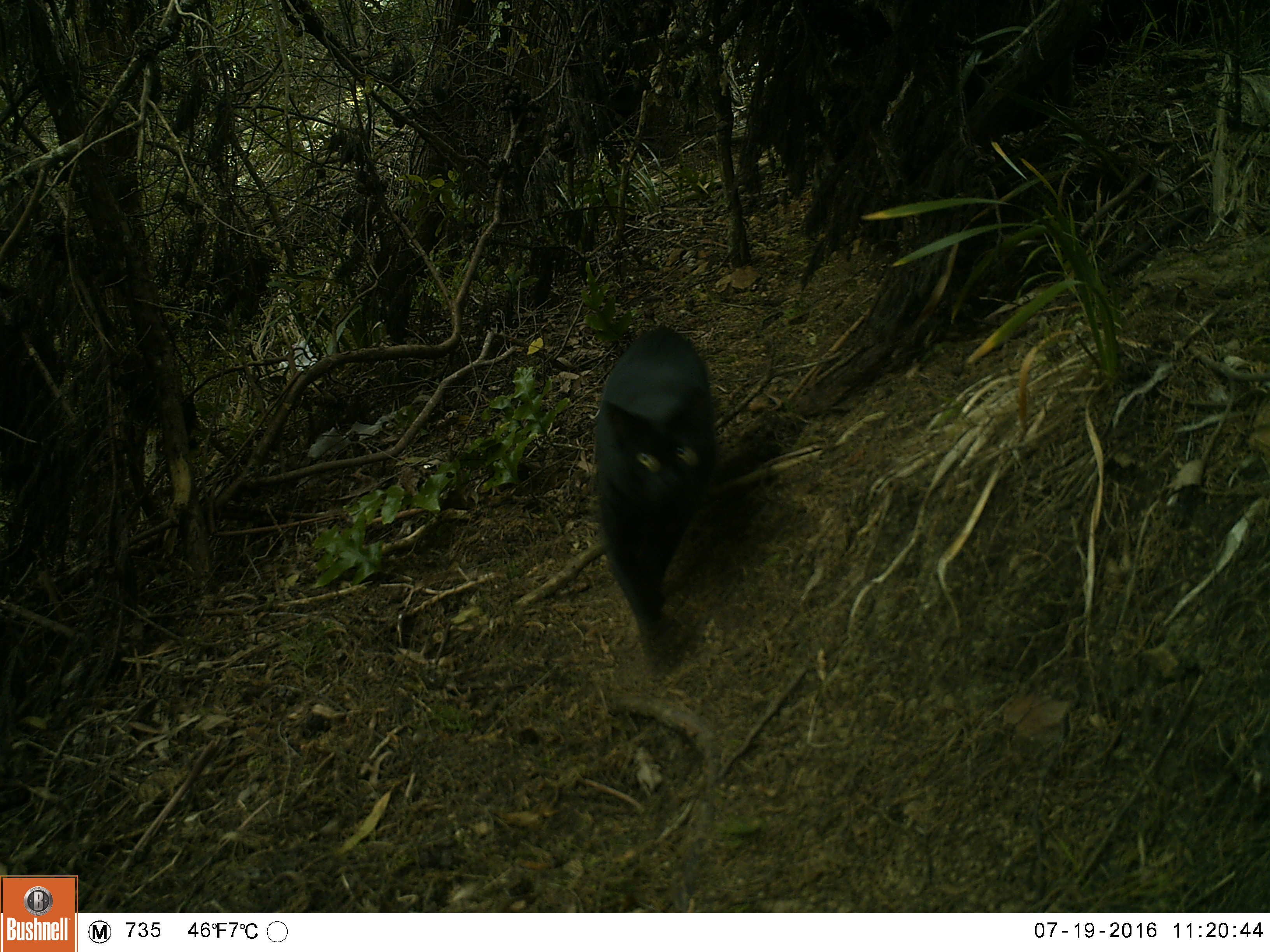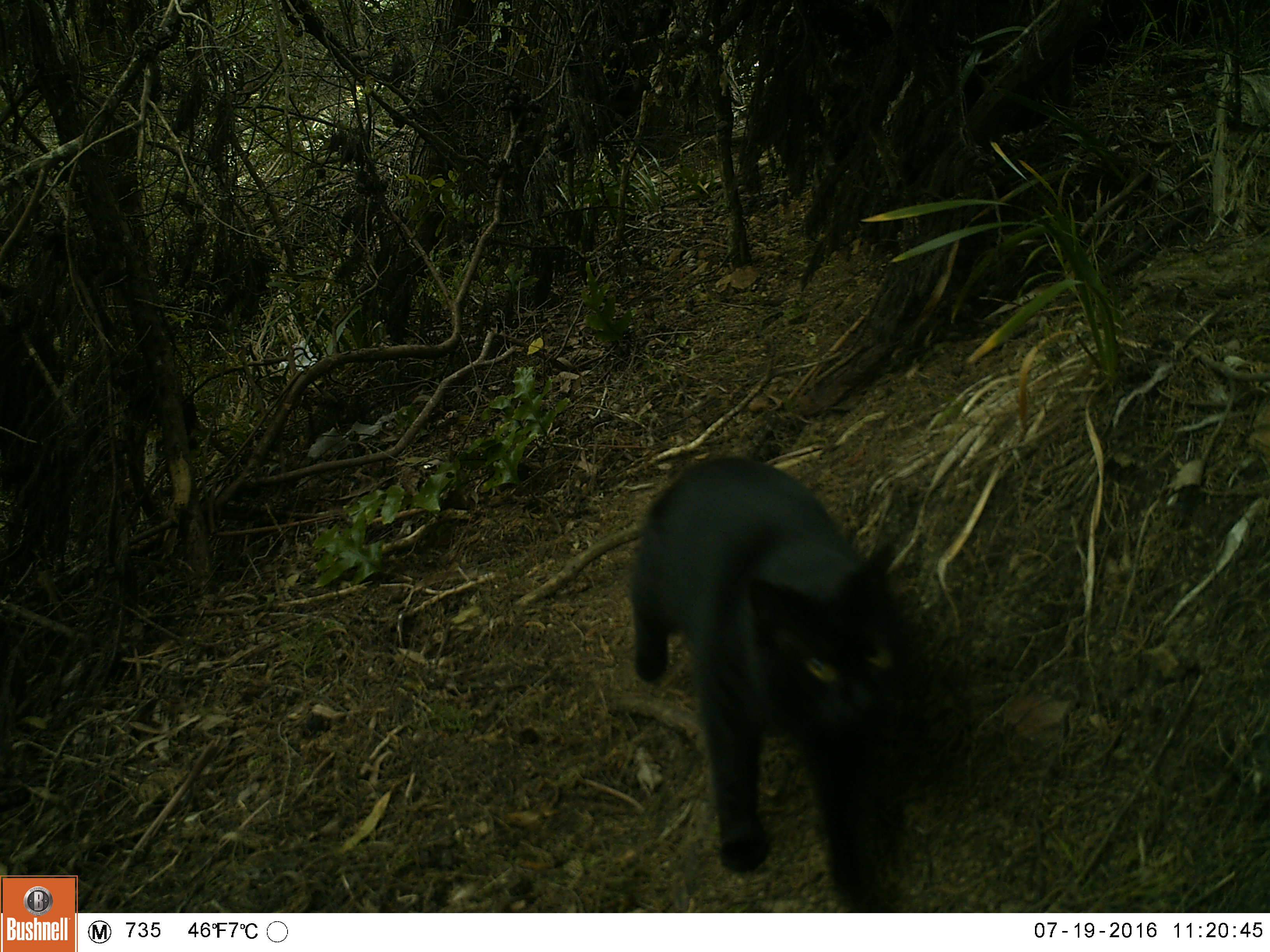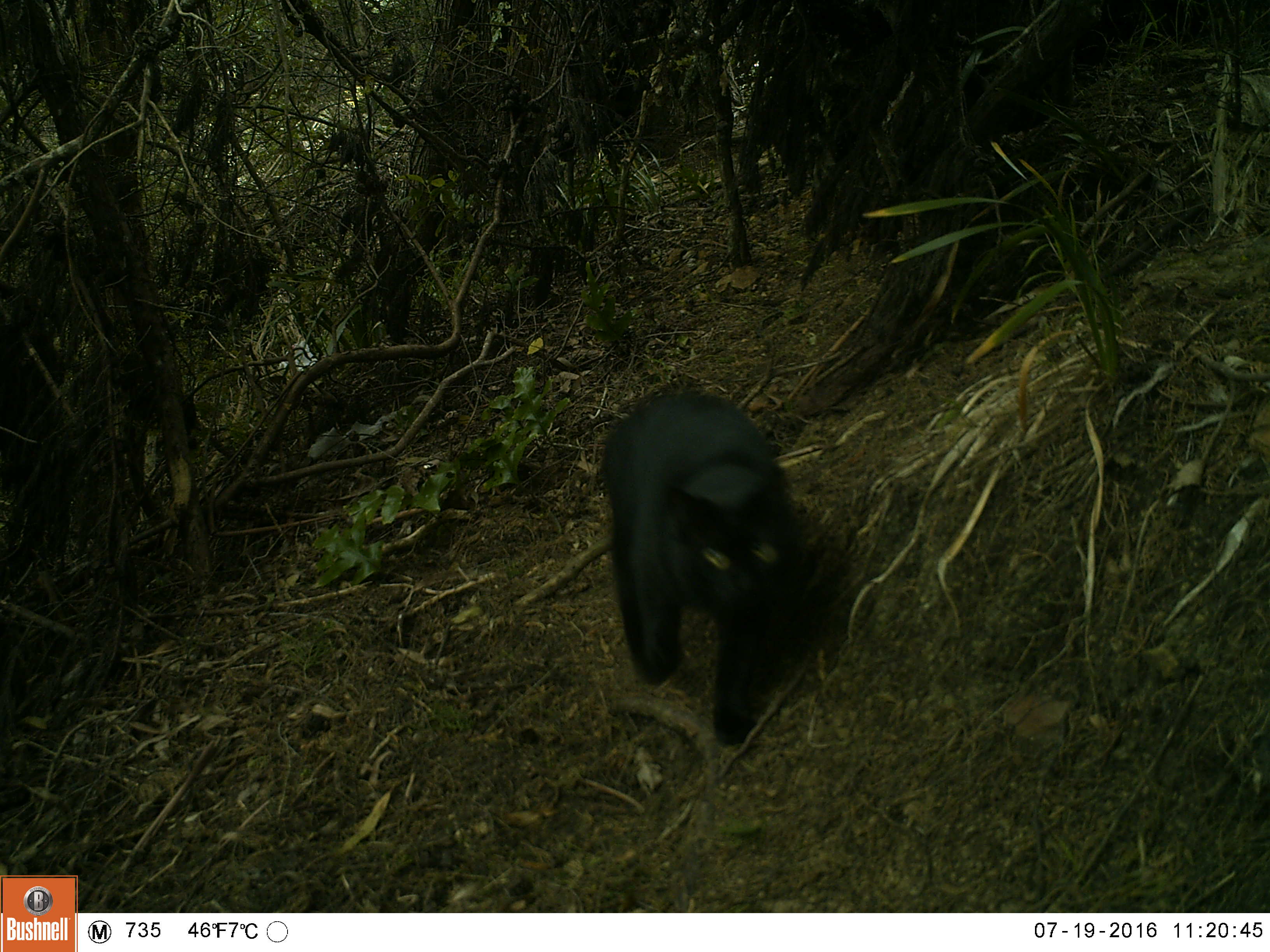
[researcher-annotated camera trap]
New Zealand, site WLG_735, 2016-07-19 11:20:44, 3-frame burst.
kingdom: Animalia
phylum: Chordata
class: Mammalia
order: Carnivora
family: Felidae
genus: Felis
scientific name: Felis catus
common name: domestic cat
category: cat